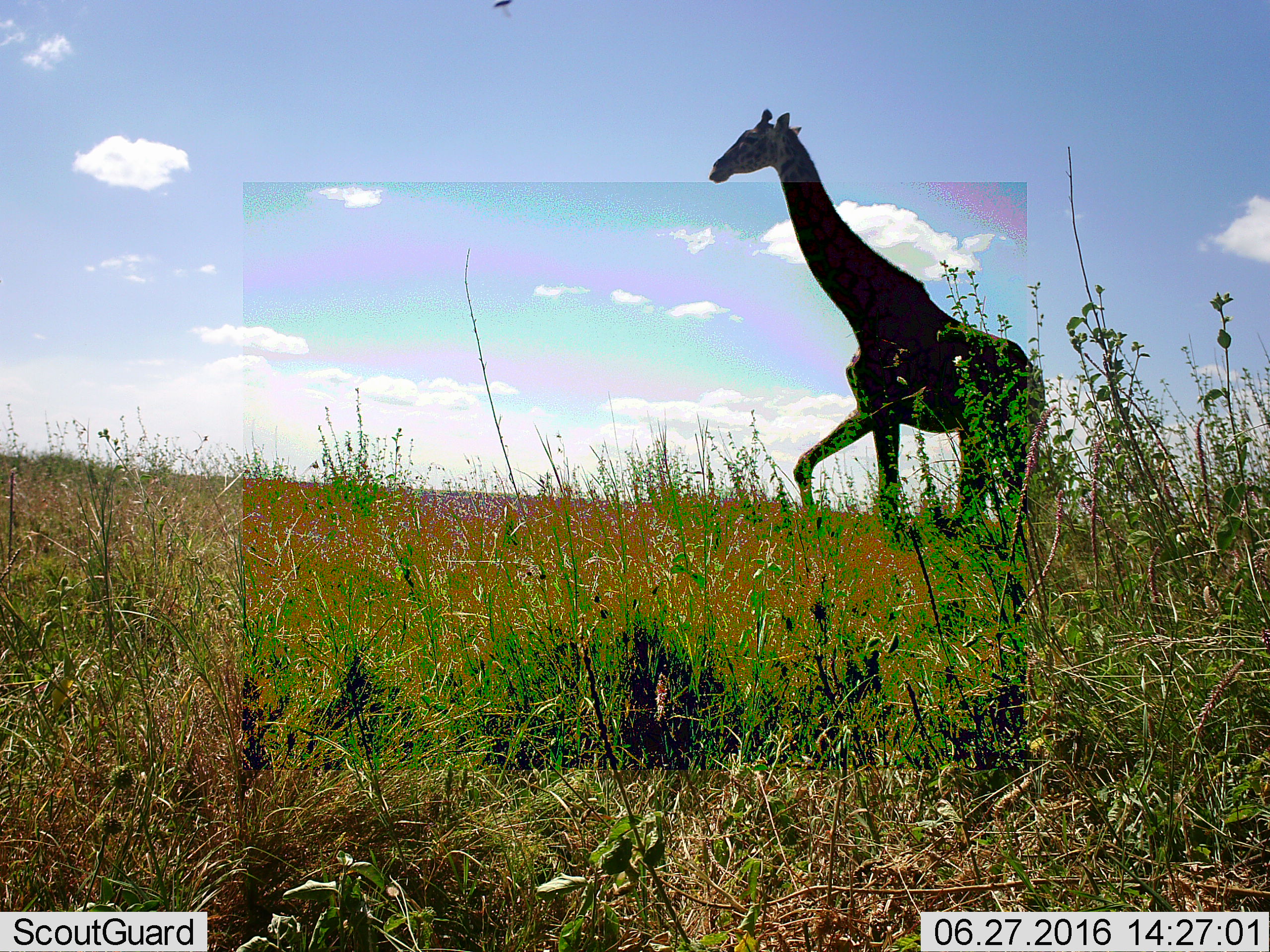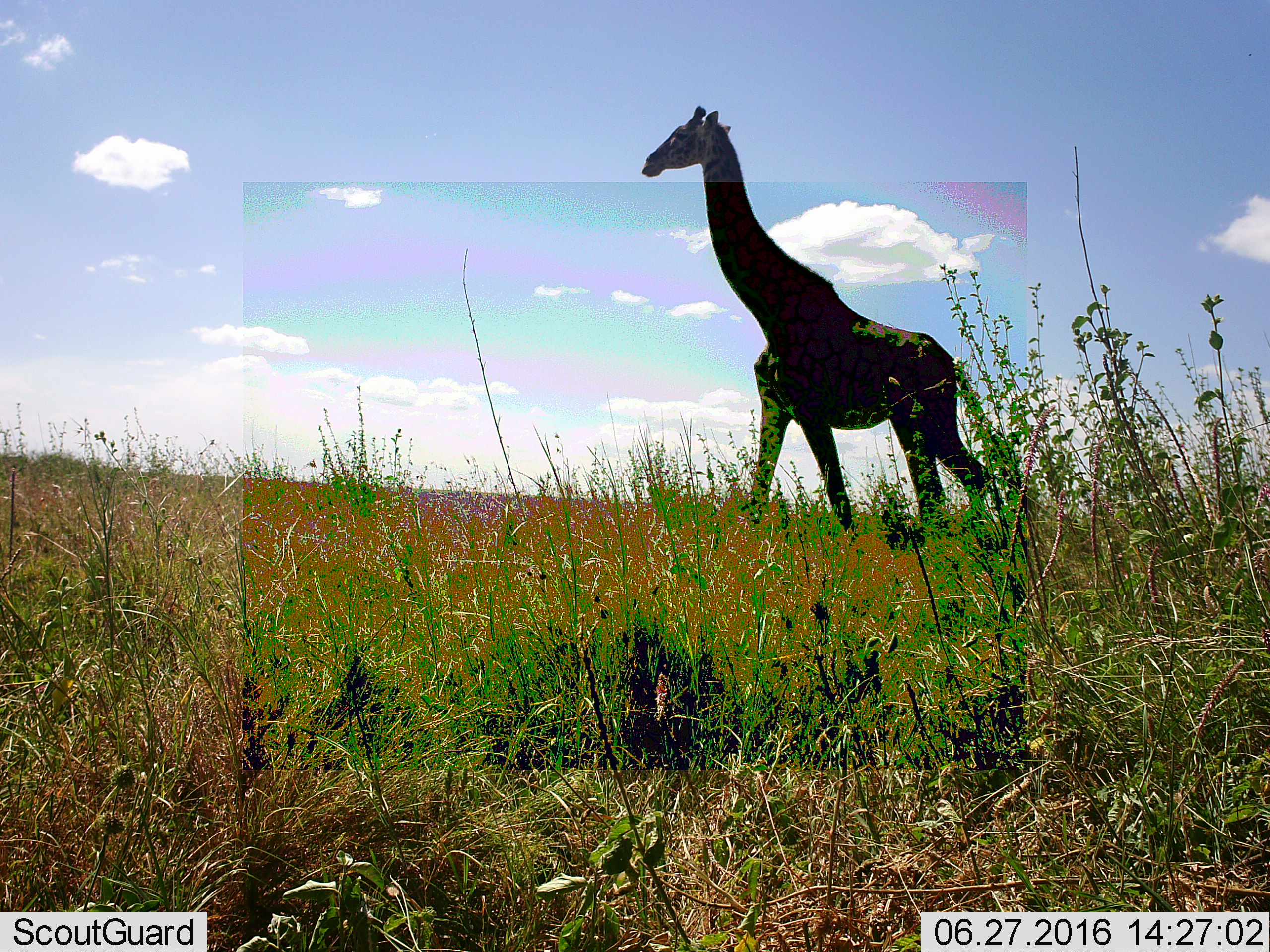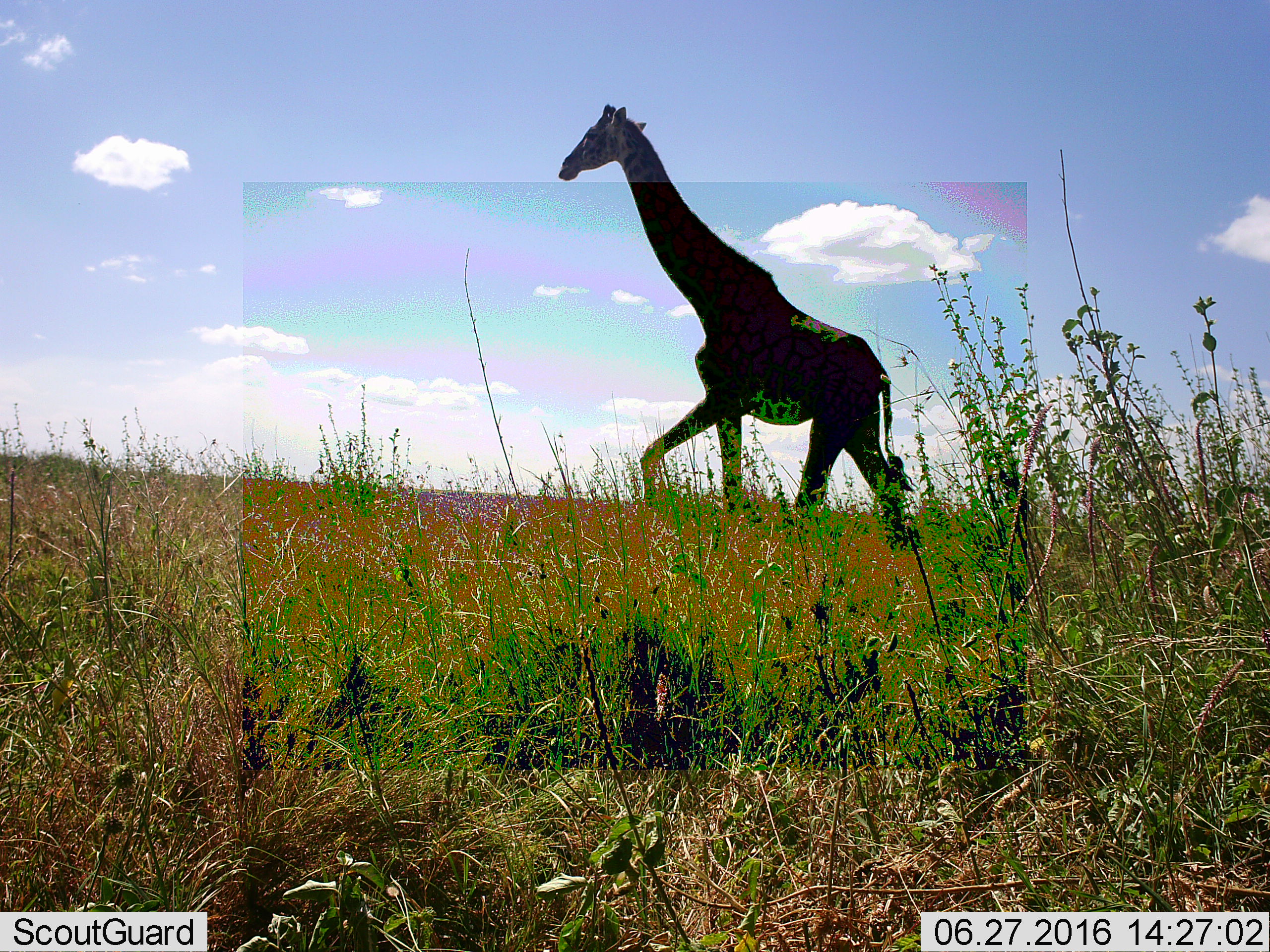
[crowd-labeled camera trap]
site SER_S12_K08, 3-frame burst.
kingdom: Animalia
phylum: Chordata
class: Mammalia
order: Artiodactyla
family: Giraffidae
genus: Giraffa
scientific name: Giraffa camelopardalis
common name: giraffe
Giraffe (Giraffa camelopardalis), count 1. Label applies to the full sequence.